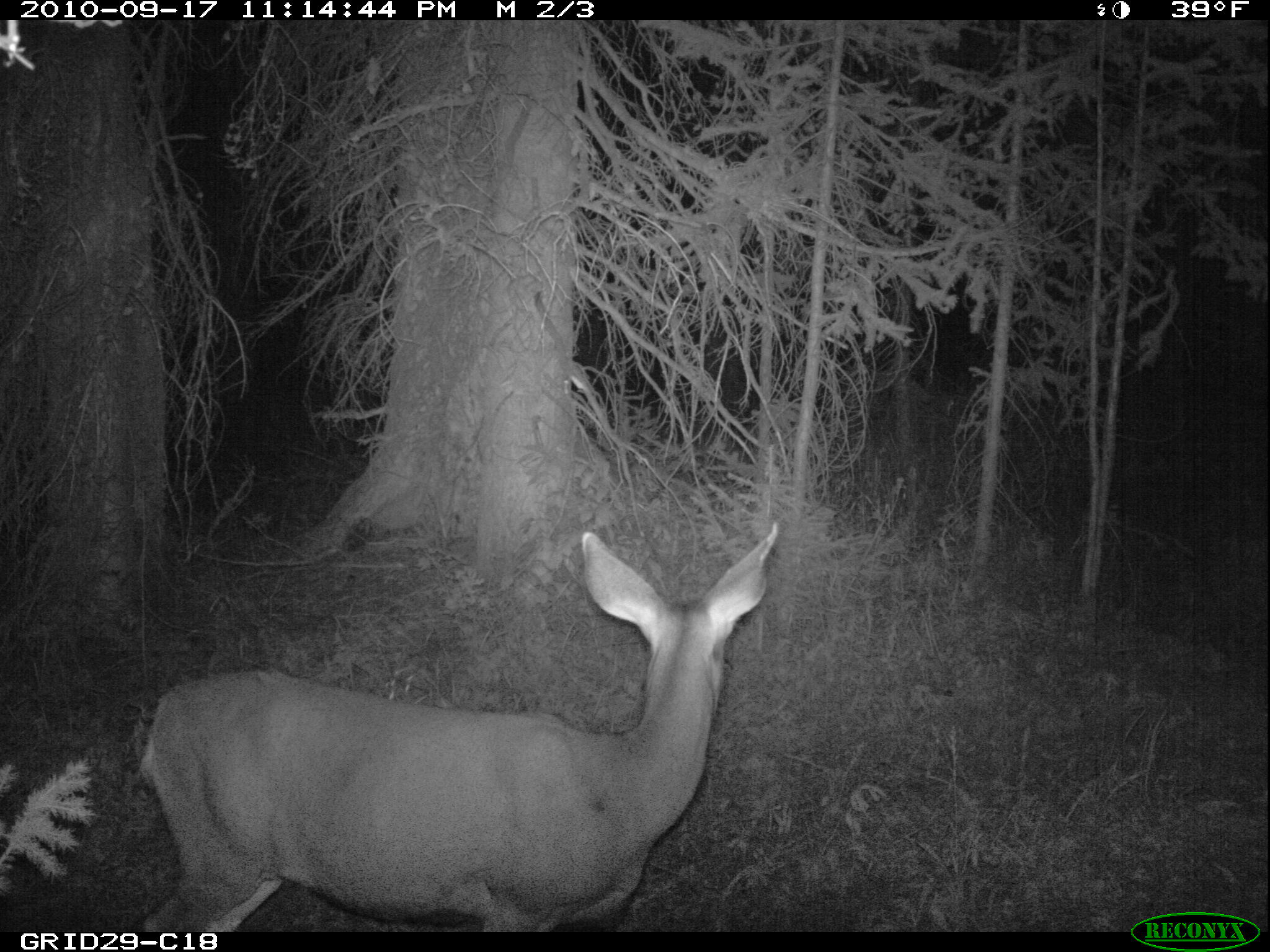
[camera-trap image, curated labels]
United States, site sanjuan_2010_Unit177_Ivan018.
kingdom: Animalia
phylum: Chordata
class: Mammalia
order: Artiodactyla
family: Cervidae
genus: Odocoileus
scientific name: Odocoileus hemionus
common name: mule deer